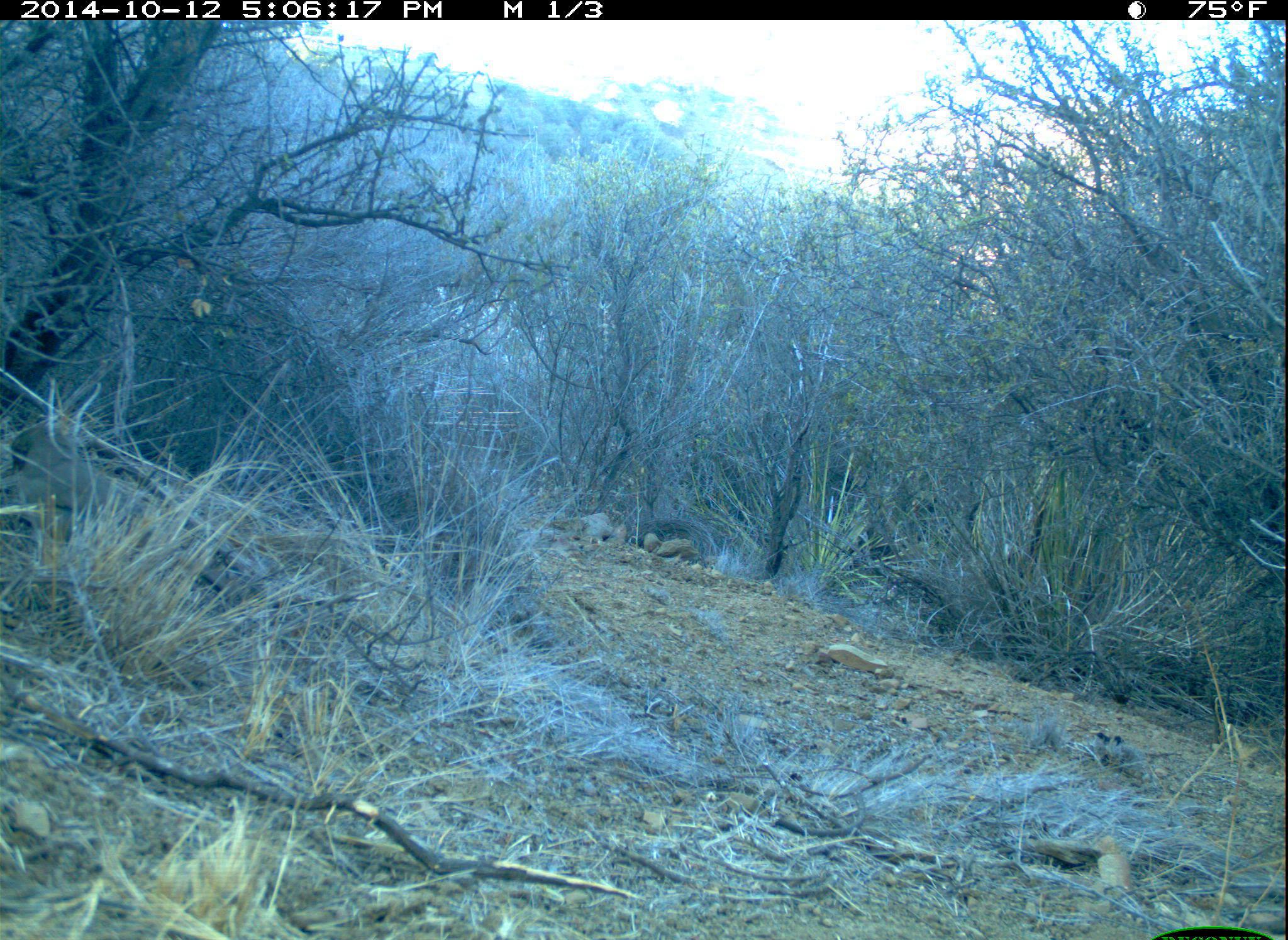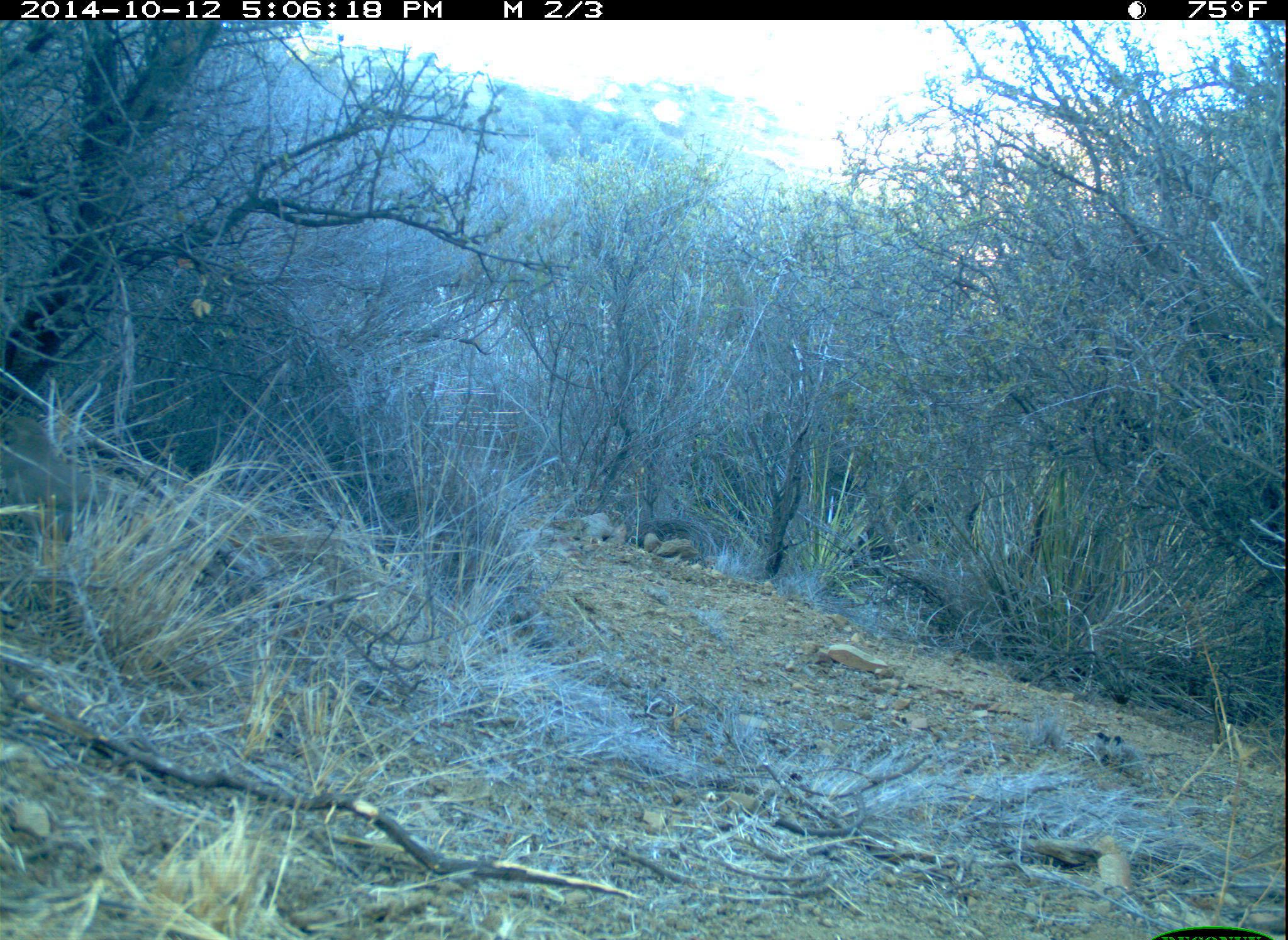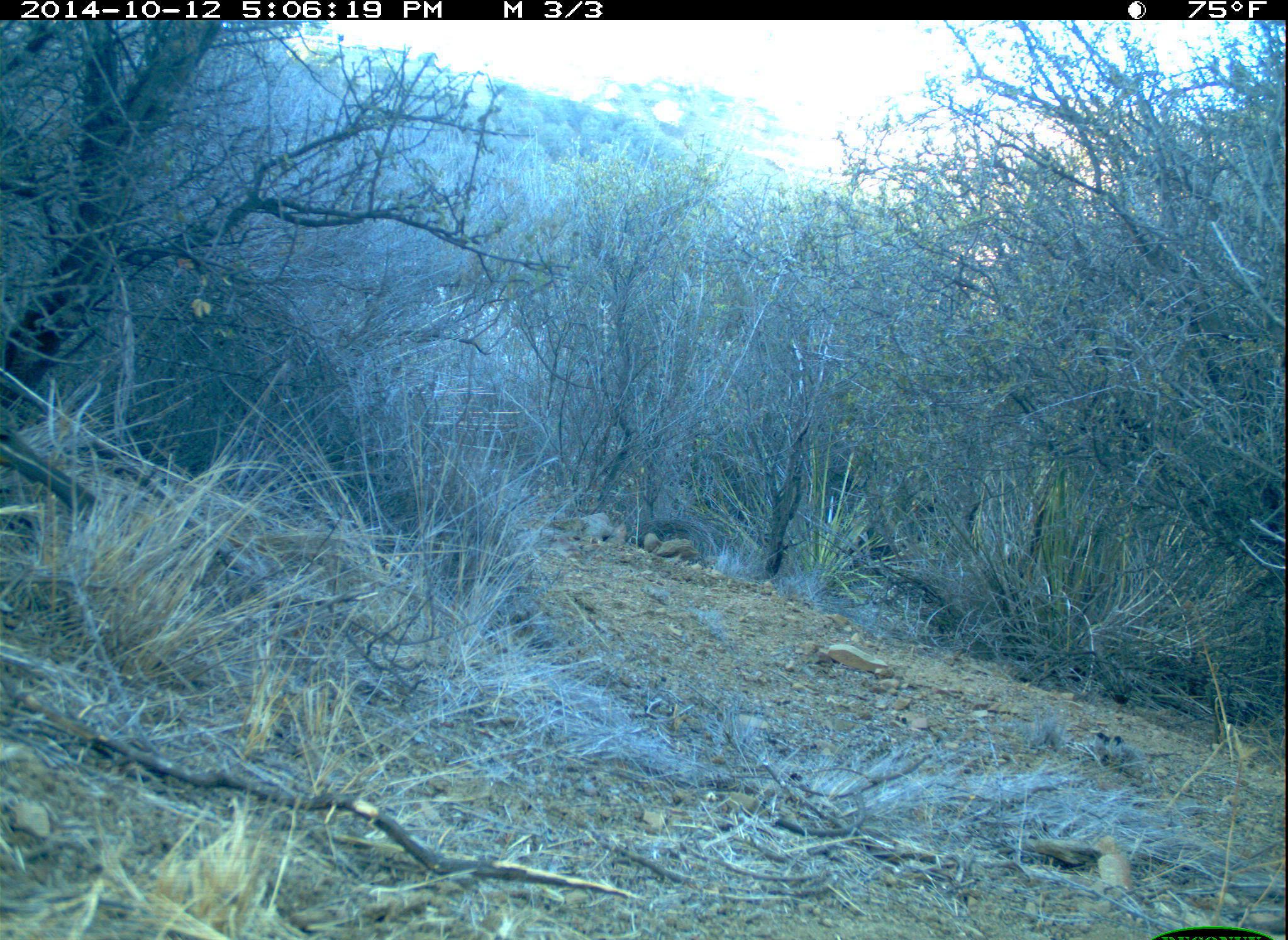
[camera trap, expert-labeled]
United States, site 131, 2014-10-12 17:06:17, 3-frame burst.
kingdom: Animalia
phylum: Chordata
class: Aves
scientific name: Aves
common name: bird